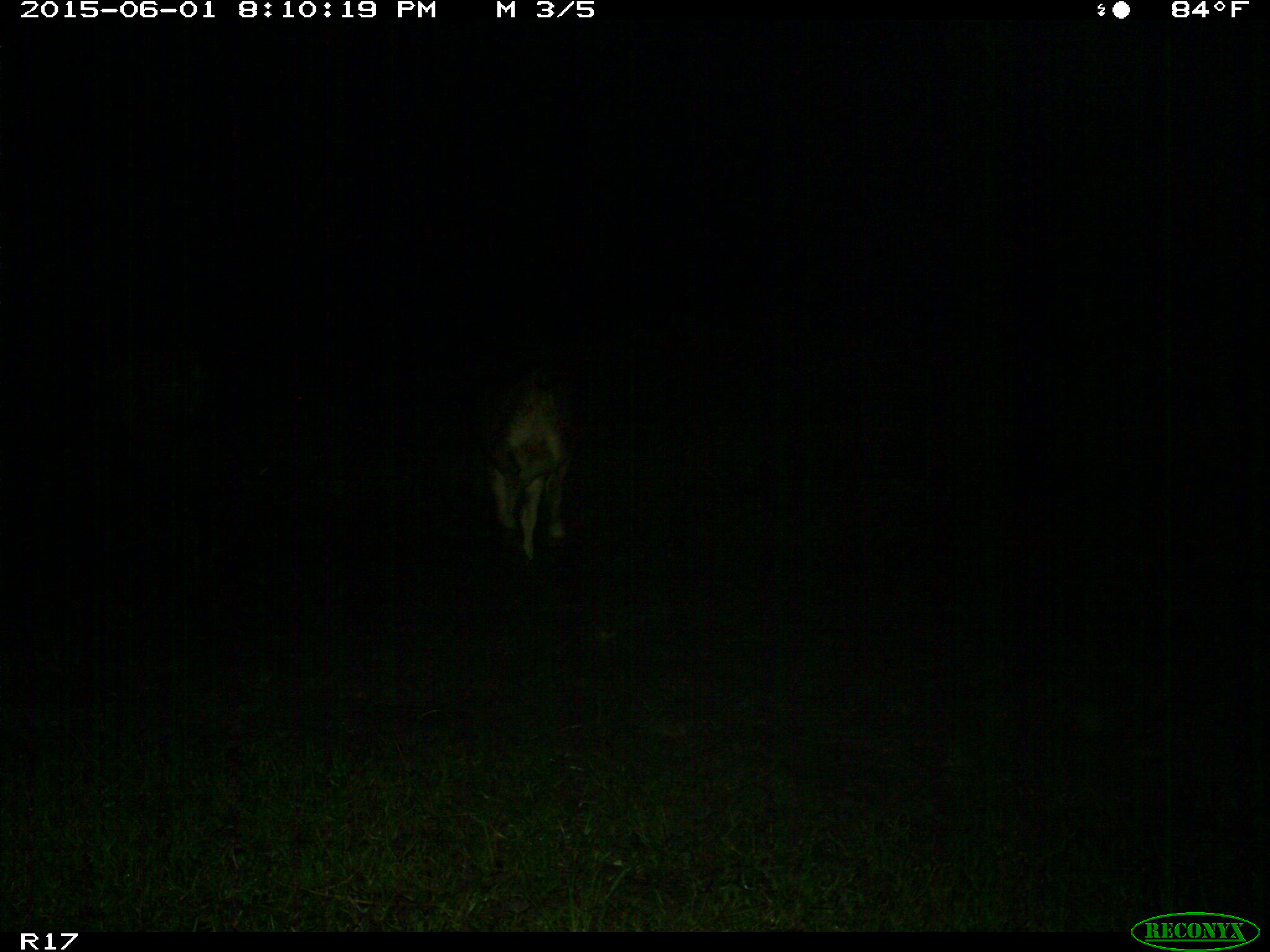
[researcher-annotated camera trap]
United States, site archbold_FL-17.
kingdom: Animalia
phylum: Chordata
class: Mammalia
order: Artiodactyla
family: Bovidae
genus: Bos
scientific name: Bos taurus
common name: domestic cow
Bos taurus (domestic cow).